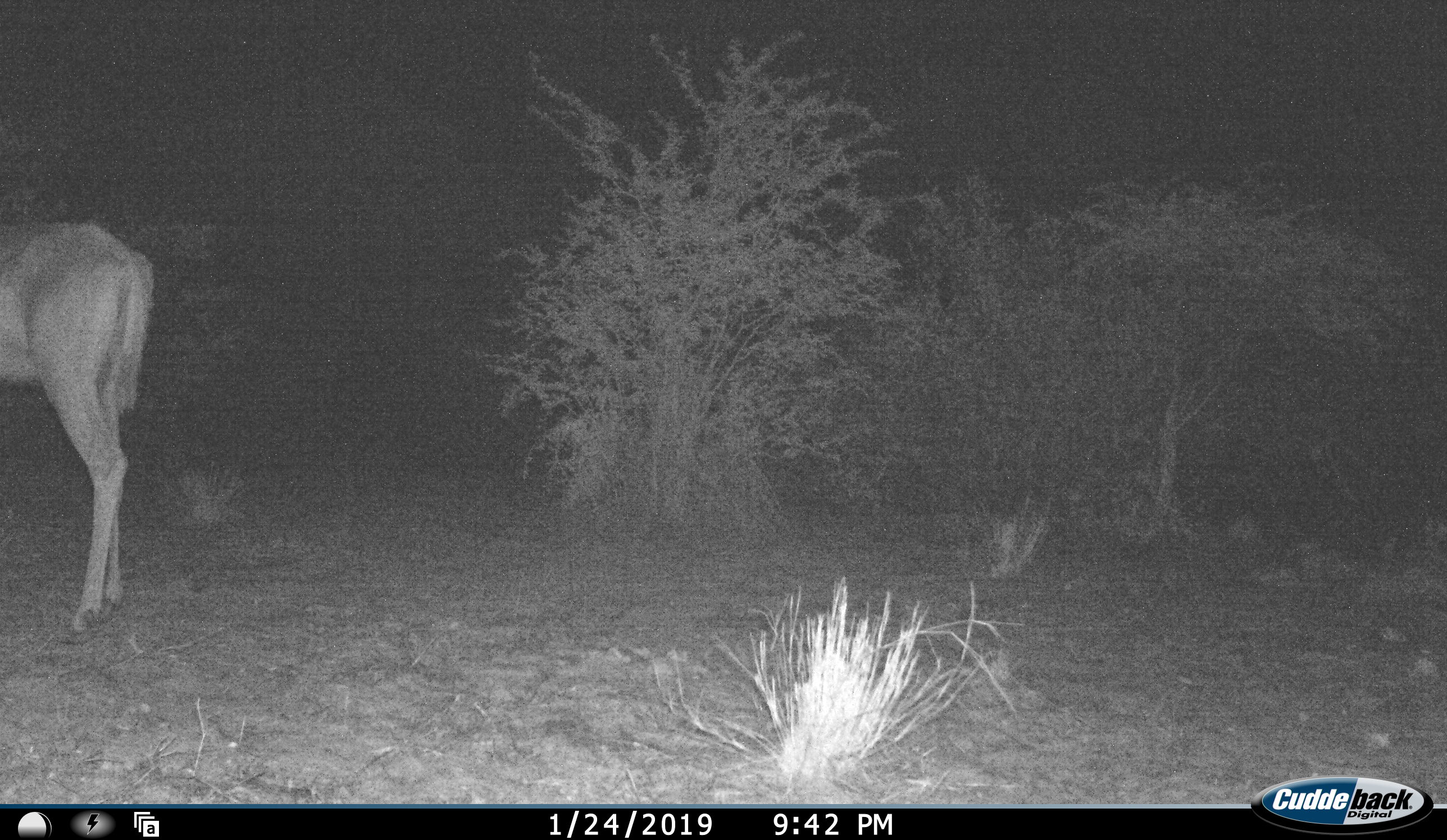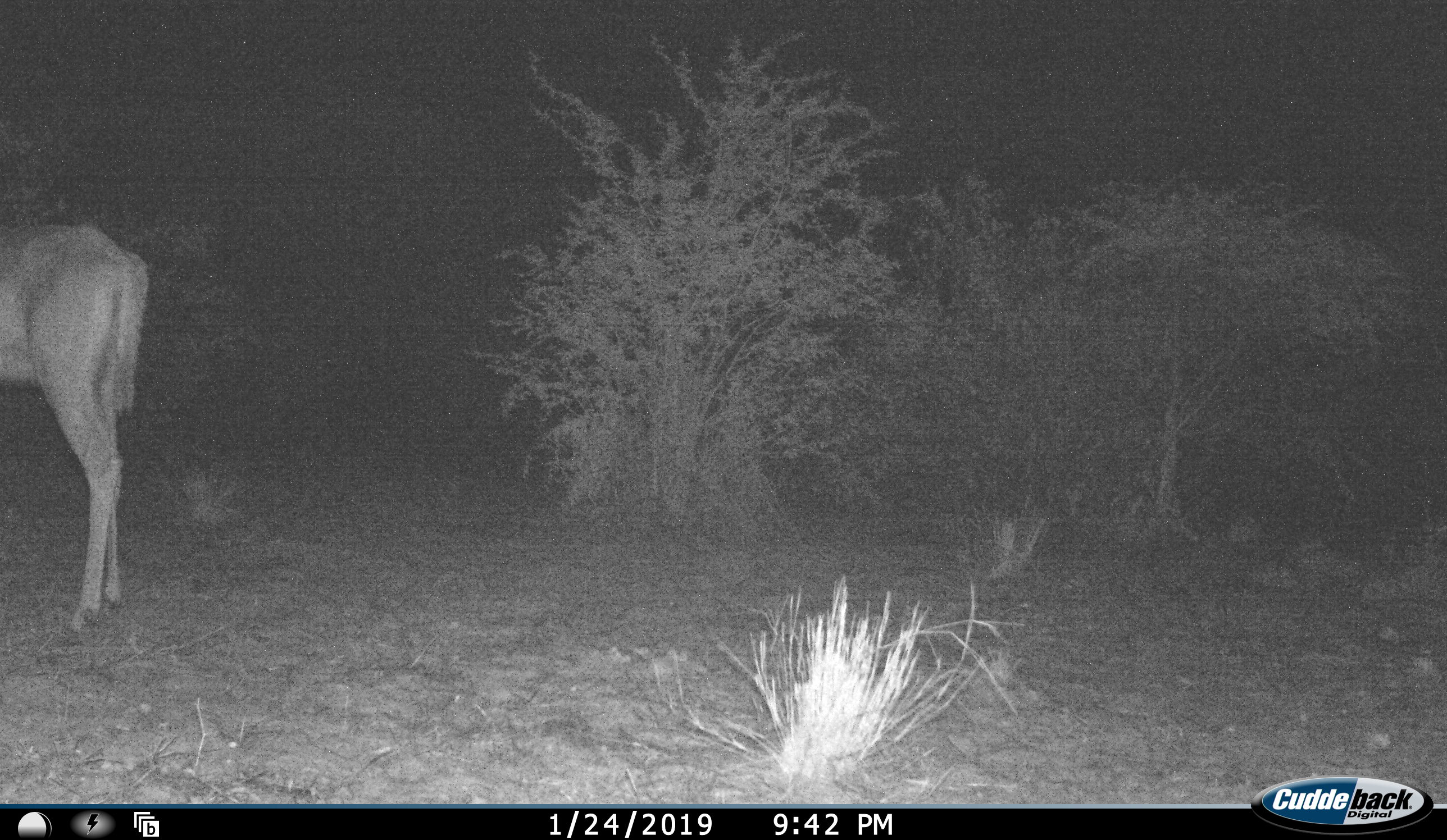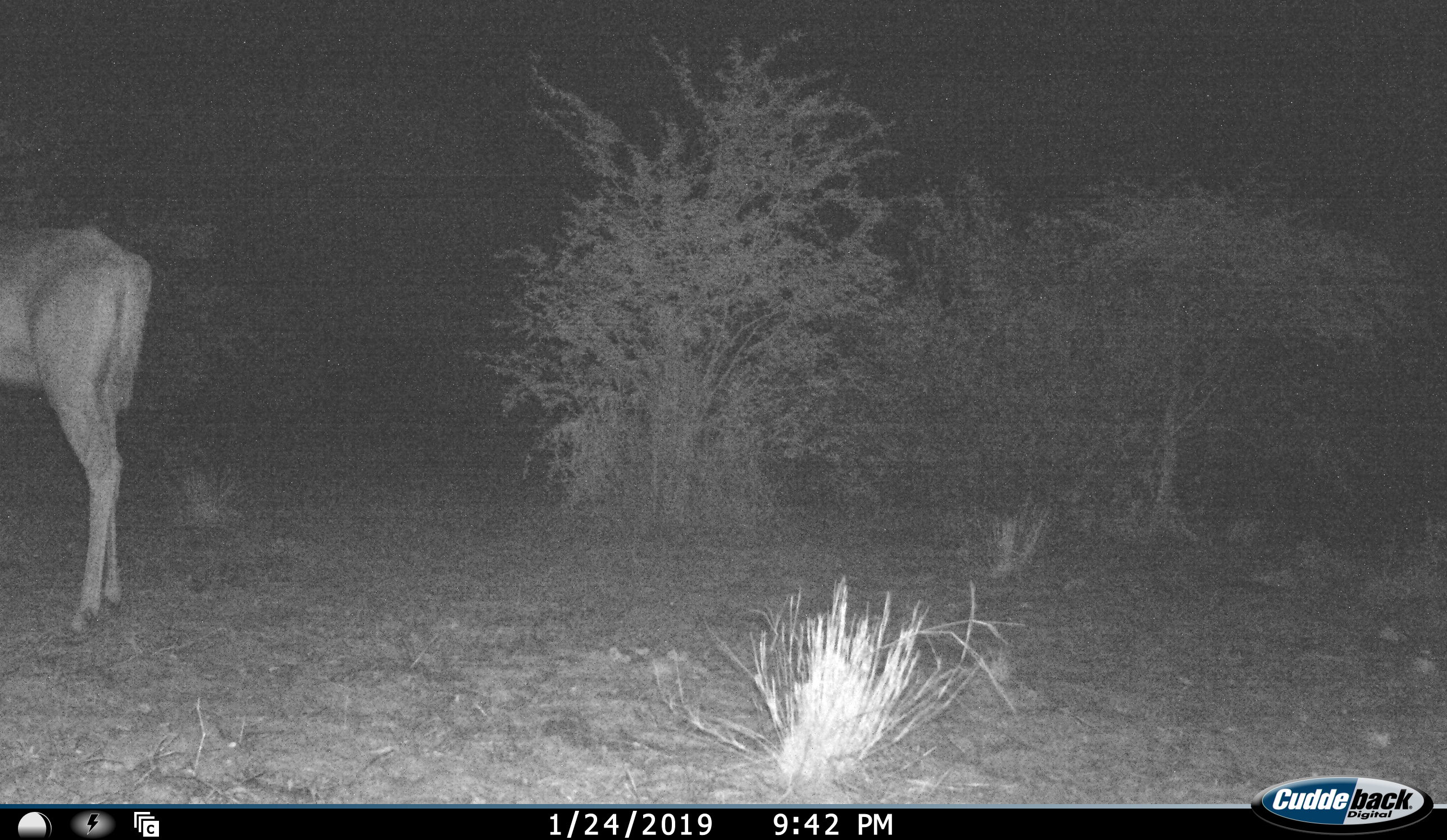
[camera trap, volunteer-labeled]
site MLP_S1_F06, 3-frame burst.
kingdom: Animalia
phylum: Chordata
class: Mammalia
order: Artiodactyla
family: Bovidae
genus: Tragelaphus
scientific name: Tragelaphus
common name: kudu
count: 1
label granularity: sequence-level